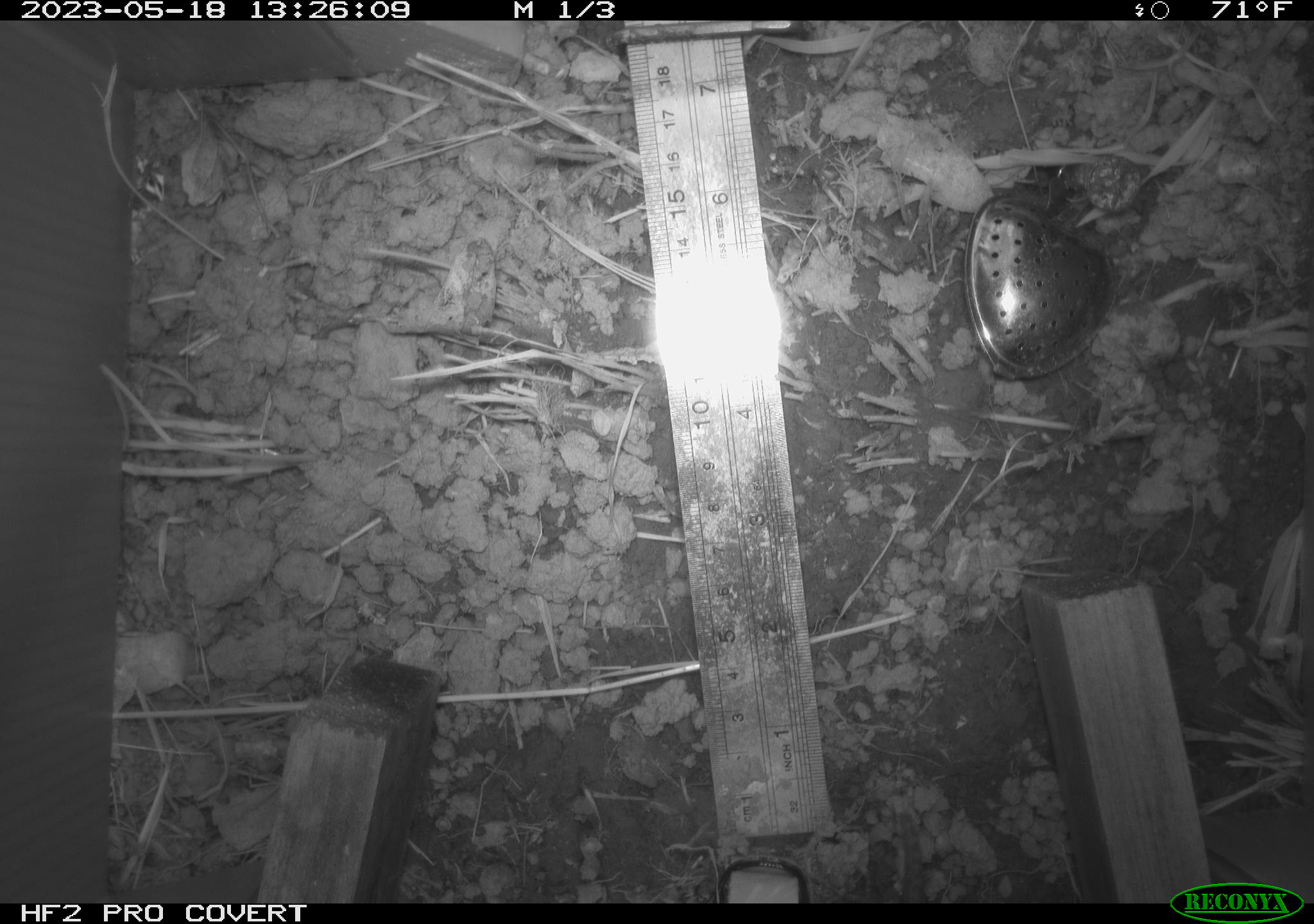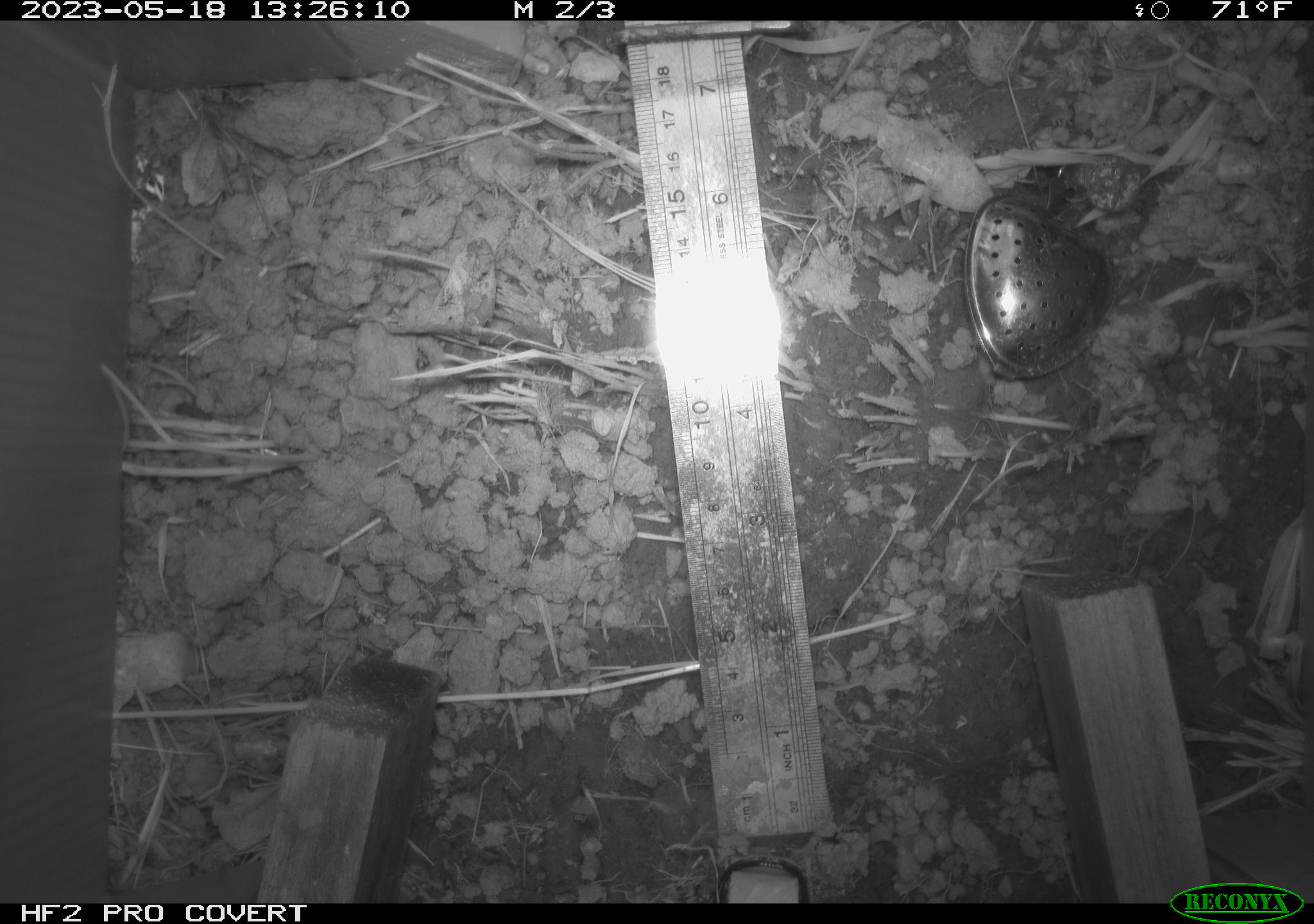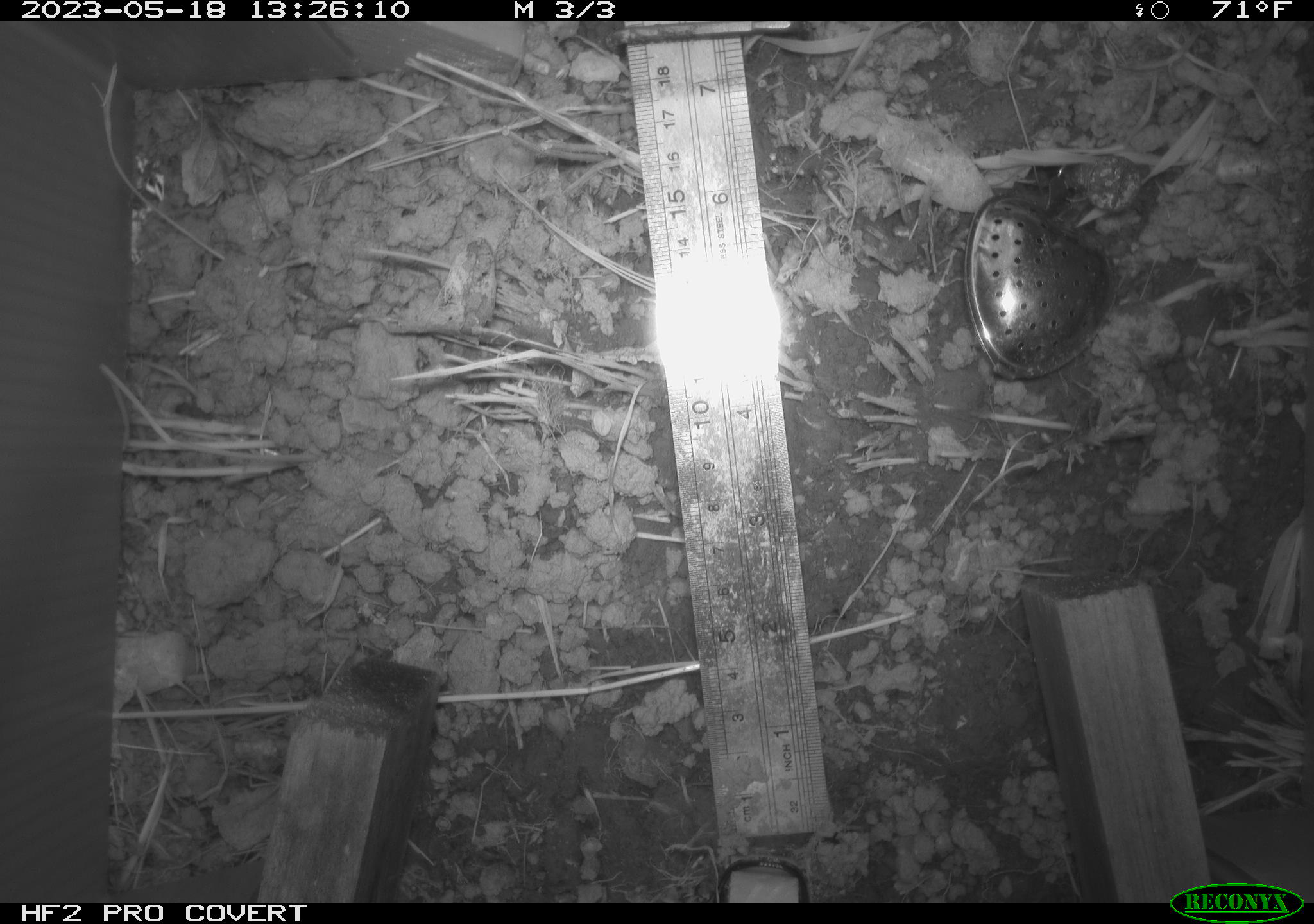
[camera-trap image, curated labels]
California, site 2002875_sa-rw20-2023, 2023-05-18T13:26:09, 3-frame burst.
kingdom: Animalia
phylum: Chordata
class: Reptilia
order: Squamata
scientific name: Squamata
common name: lizards and snakes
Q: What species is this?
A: Lizards and snakes (Squamata).